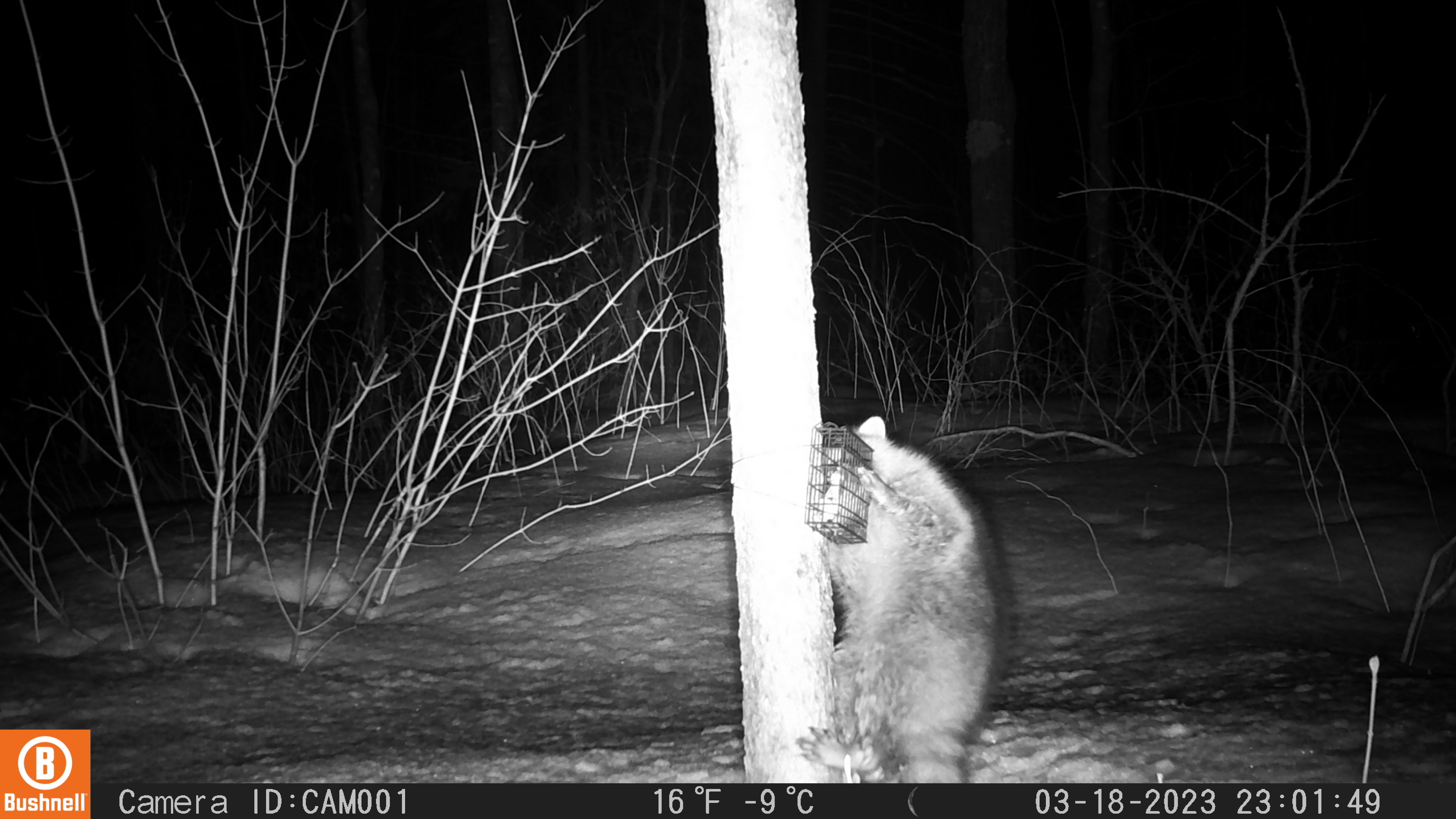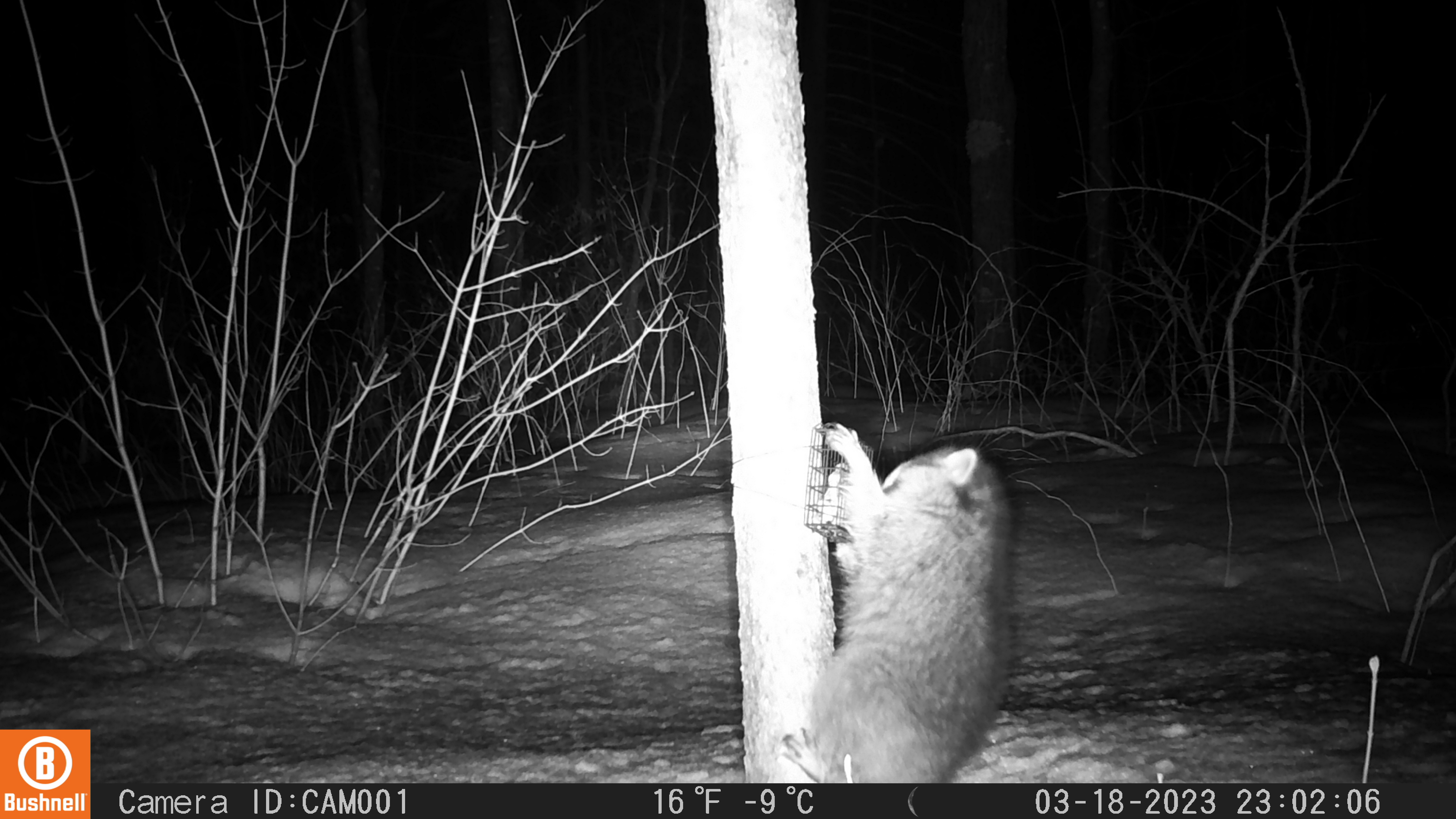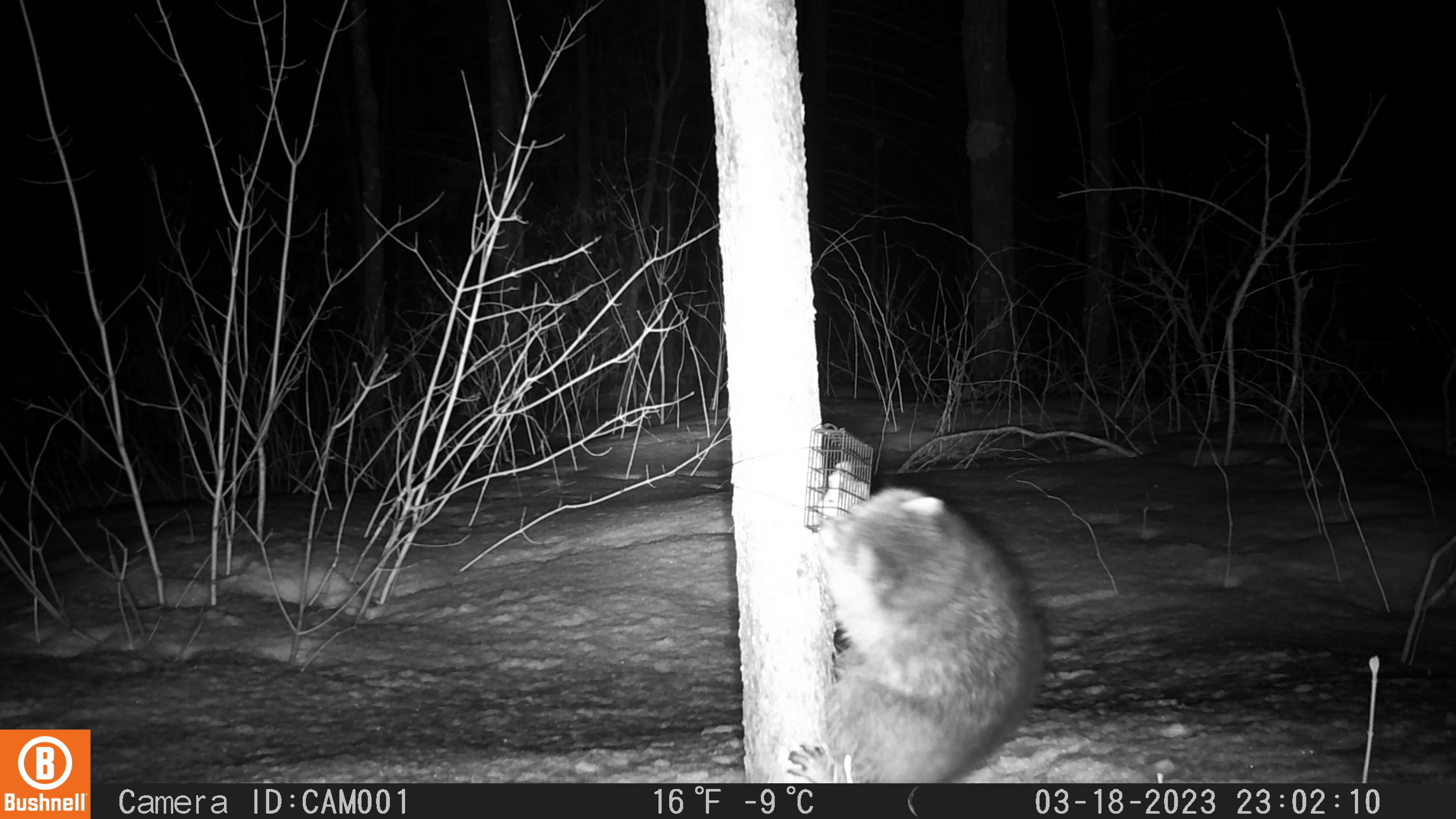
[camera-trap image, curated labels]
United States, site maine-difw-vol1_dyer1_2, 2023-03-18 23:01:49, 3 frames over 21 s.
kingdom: Animalia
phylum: Chordata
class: Mammalia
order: Carnivora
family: Procyonidae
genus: Procyon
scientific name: Procyon lotor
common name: raccoon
Raccoon (Procyon lotor).